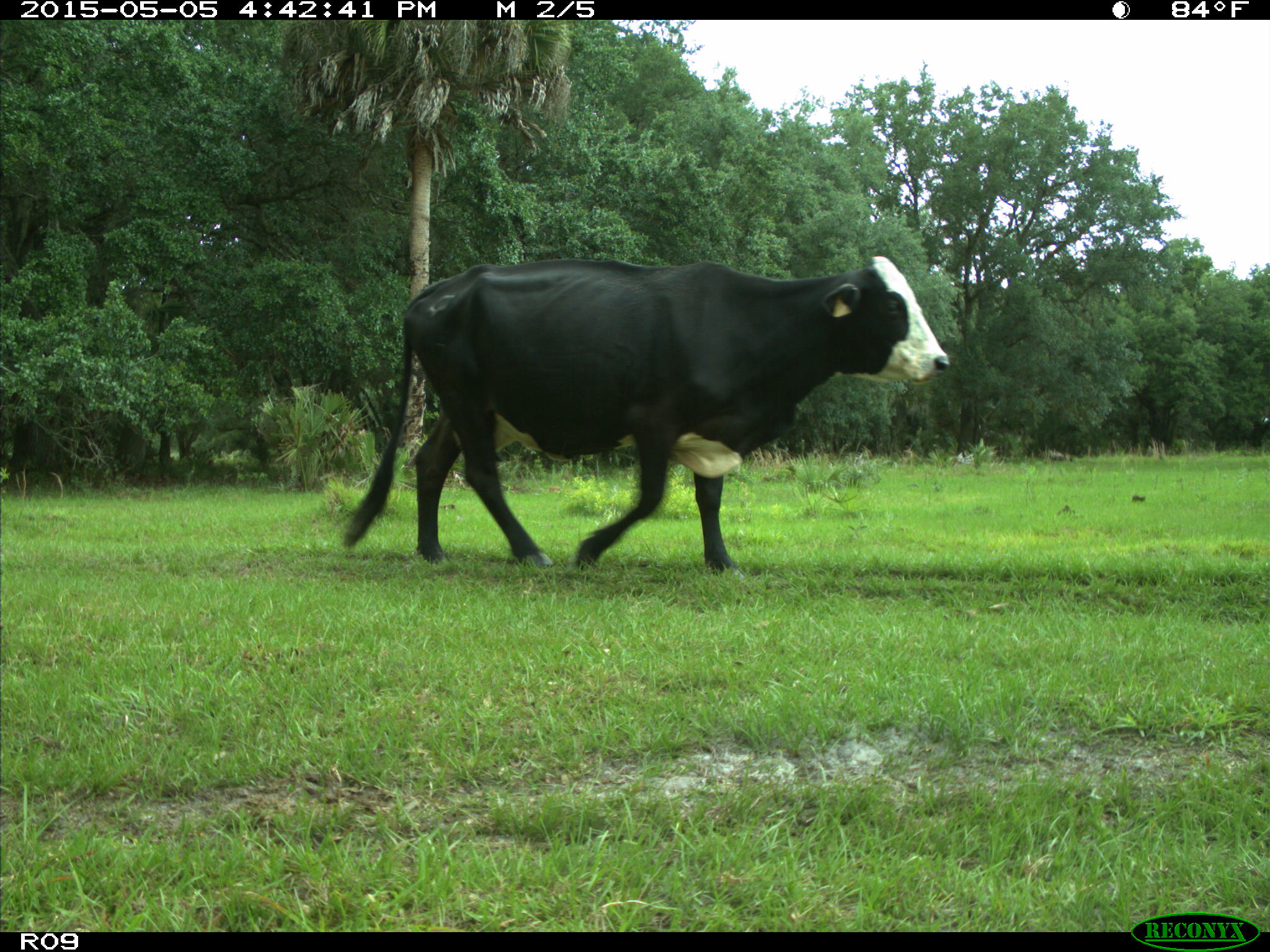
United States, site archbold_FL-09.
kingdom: Animalia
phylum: Chordata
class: Mammalia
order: Artiodactyla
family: Bovidae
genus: Bos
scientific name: Bos taurus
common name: domestic cow